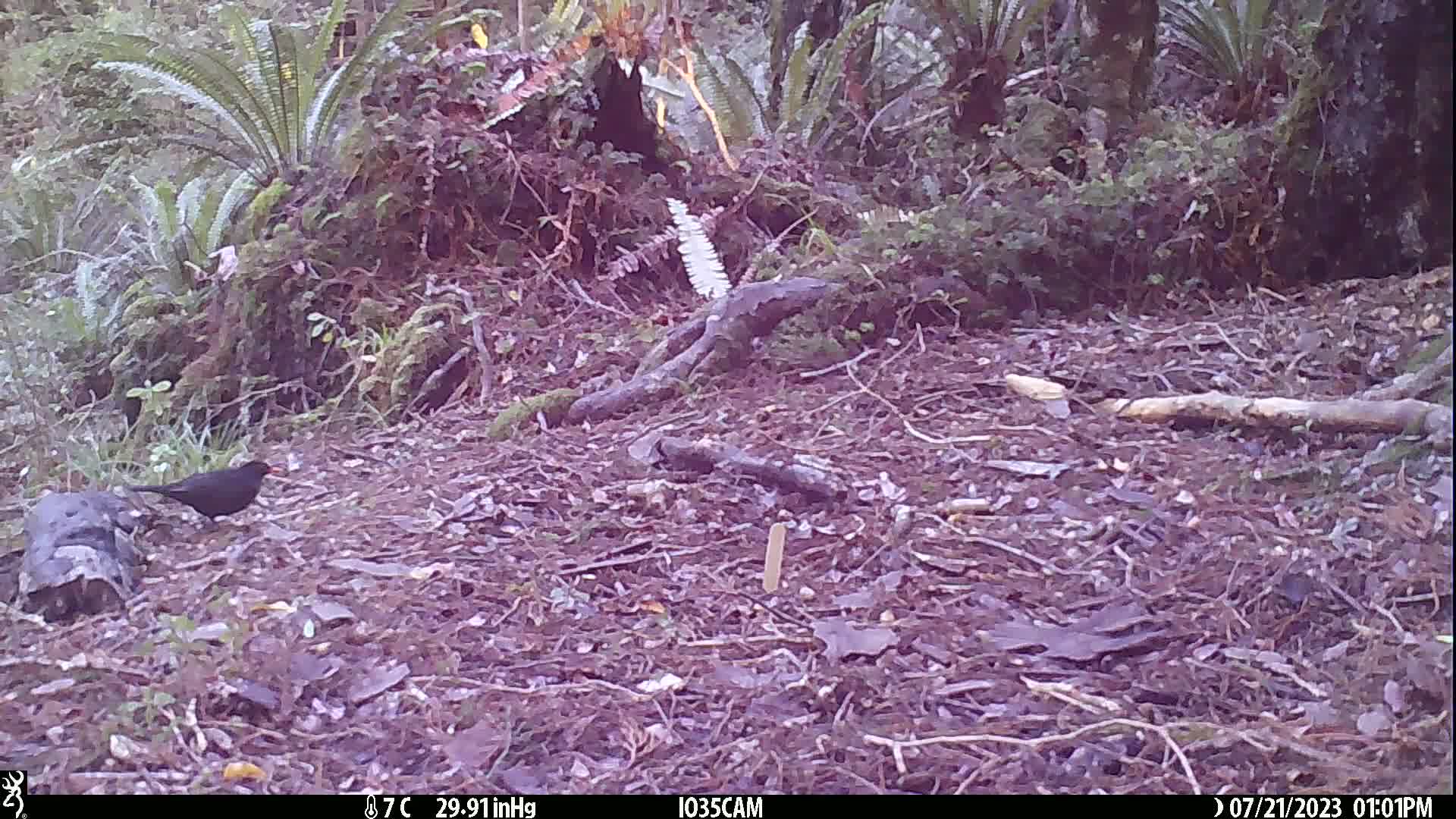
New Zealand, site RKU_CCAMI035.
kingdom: Animalia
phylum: Chordata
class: Aves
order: Passeriformes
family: Turdidae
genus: Turdus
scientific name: Turdus merula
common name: eurasian blackbird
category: blackbird